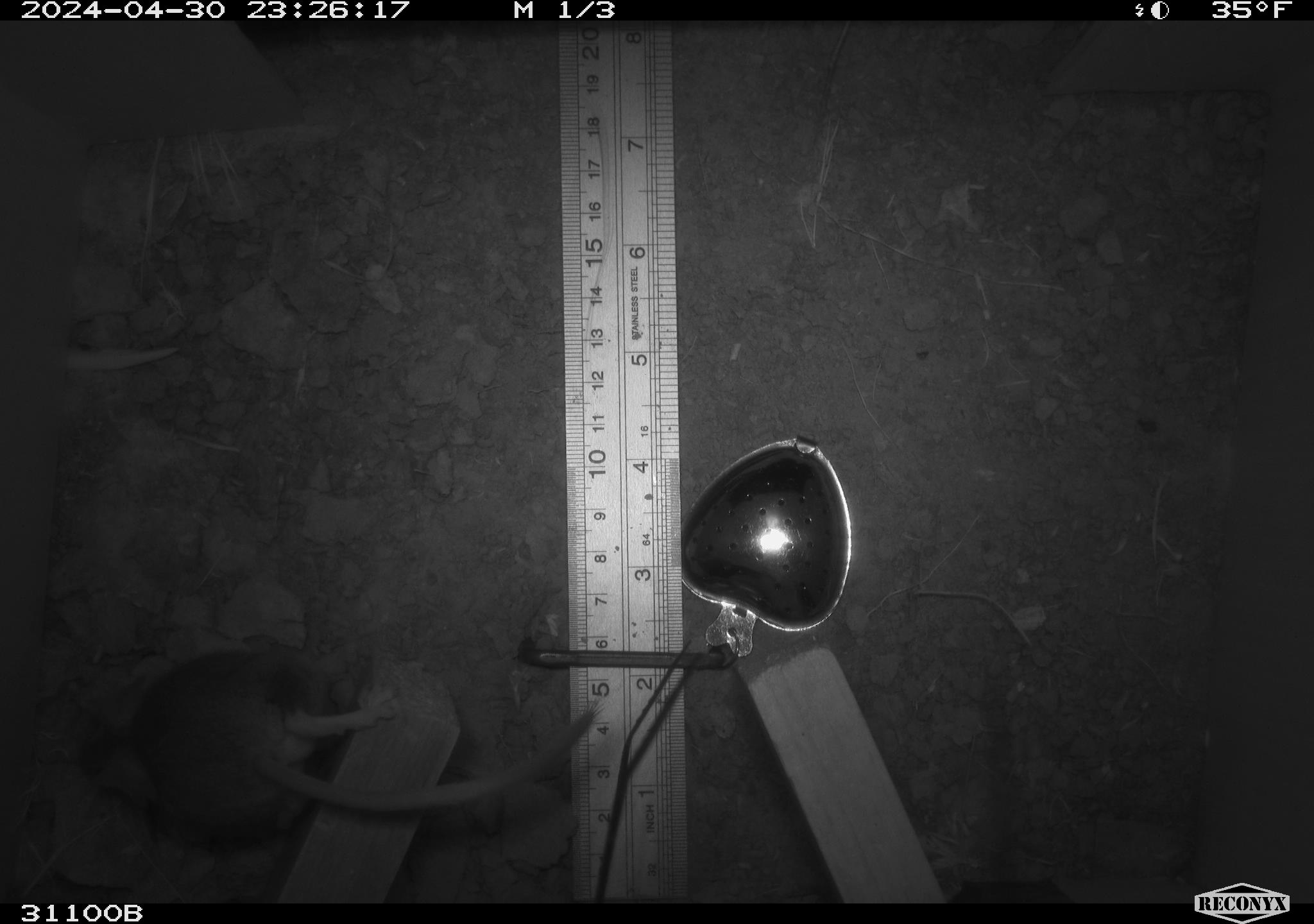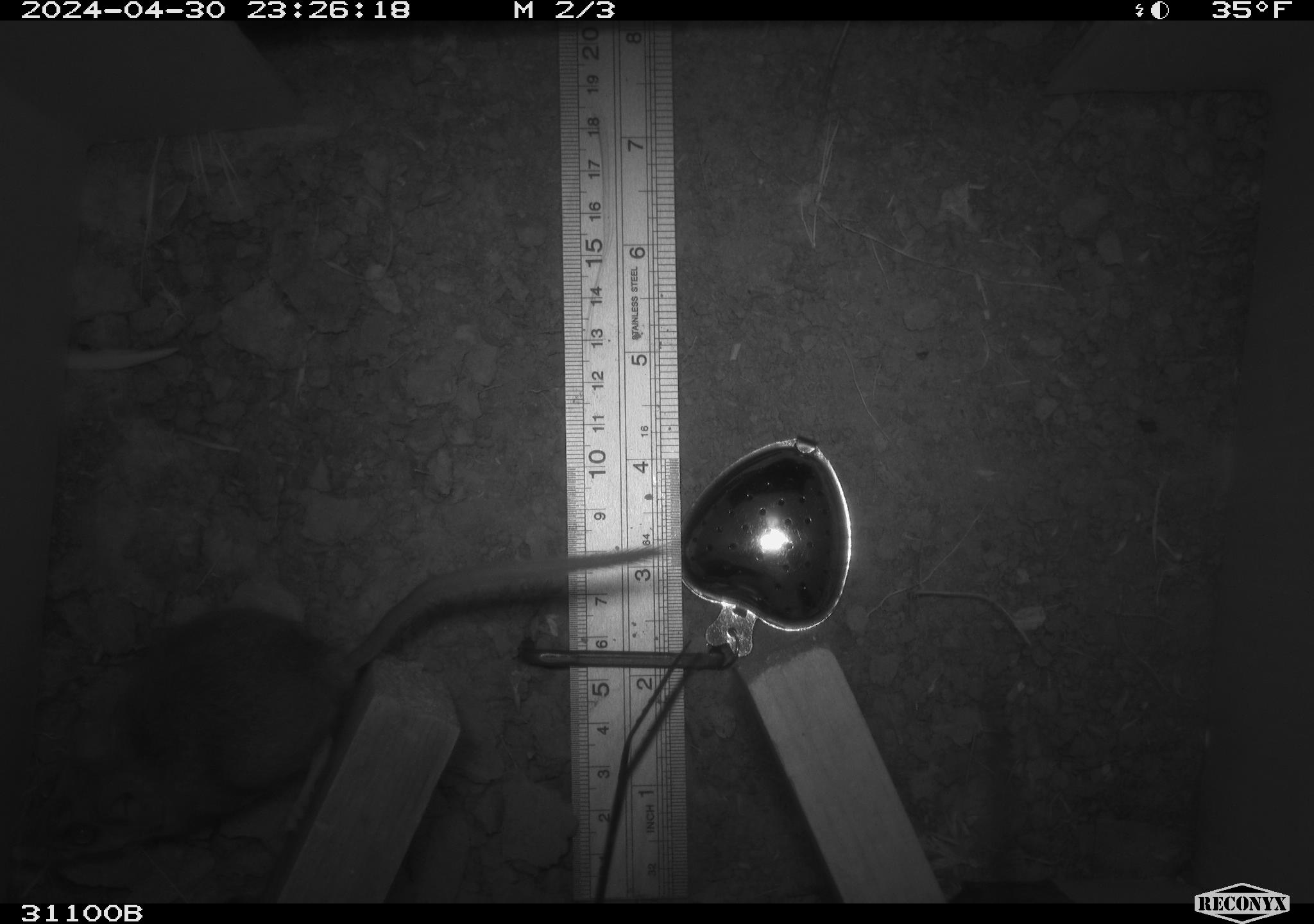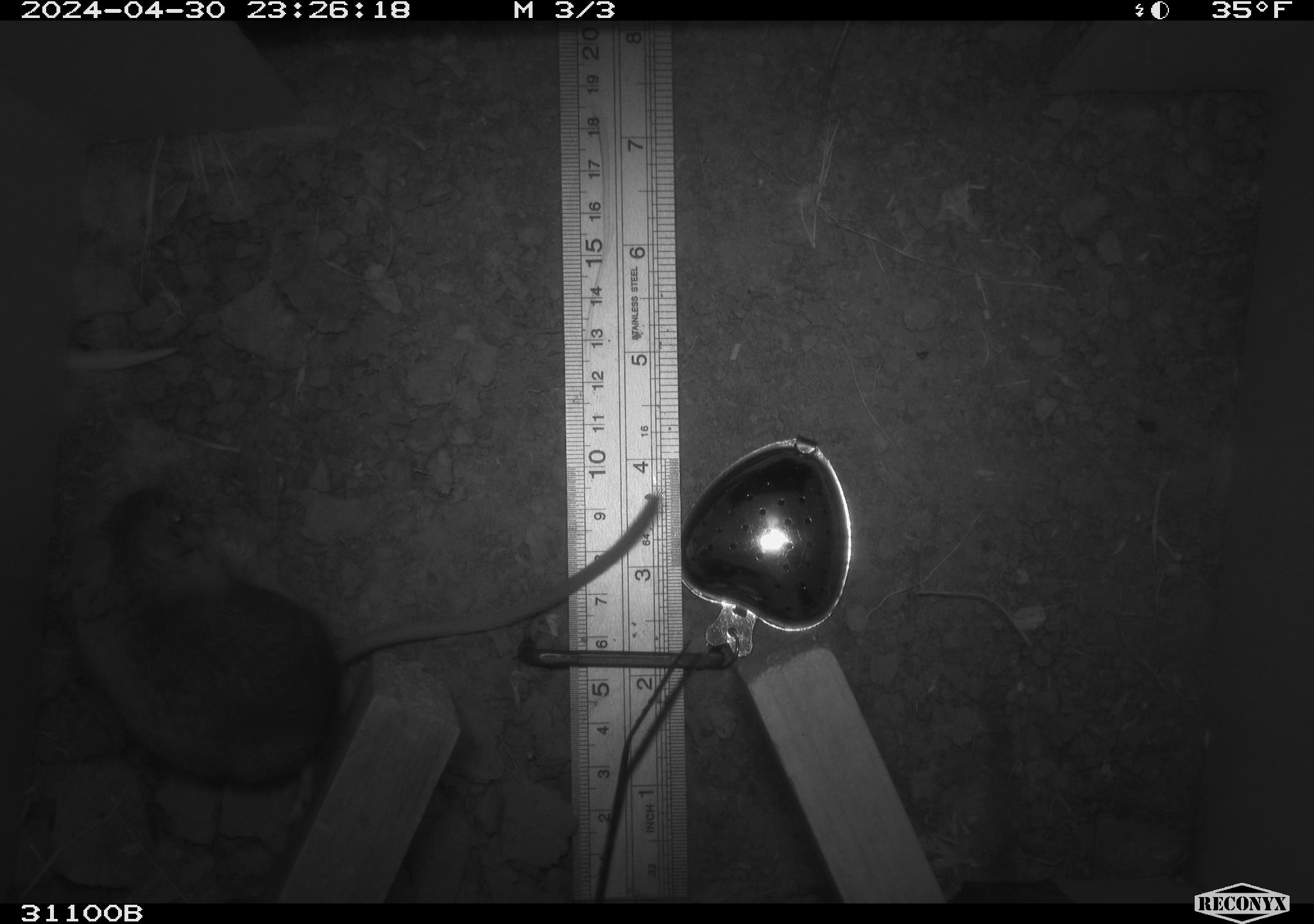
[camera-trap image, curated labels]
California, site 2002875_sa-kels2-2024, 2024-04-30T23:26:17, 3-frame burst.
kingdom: Animalia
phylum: Chordata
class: Mammalia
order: Rodentia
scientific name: Rodentia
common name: rodent